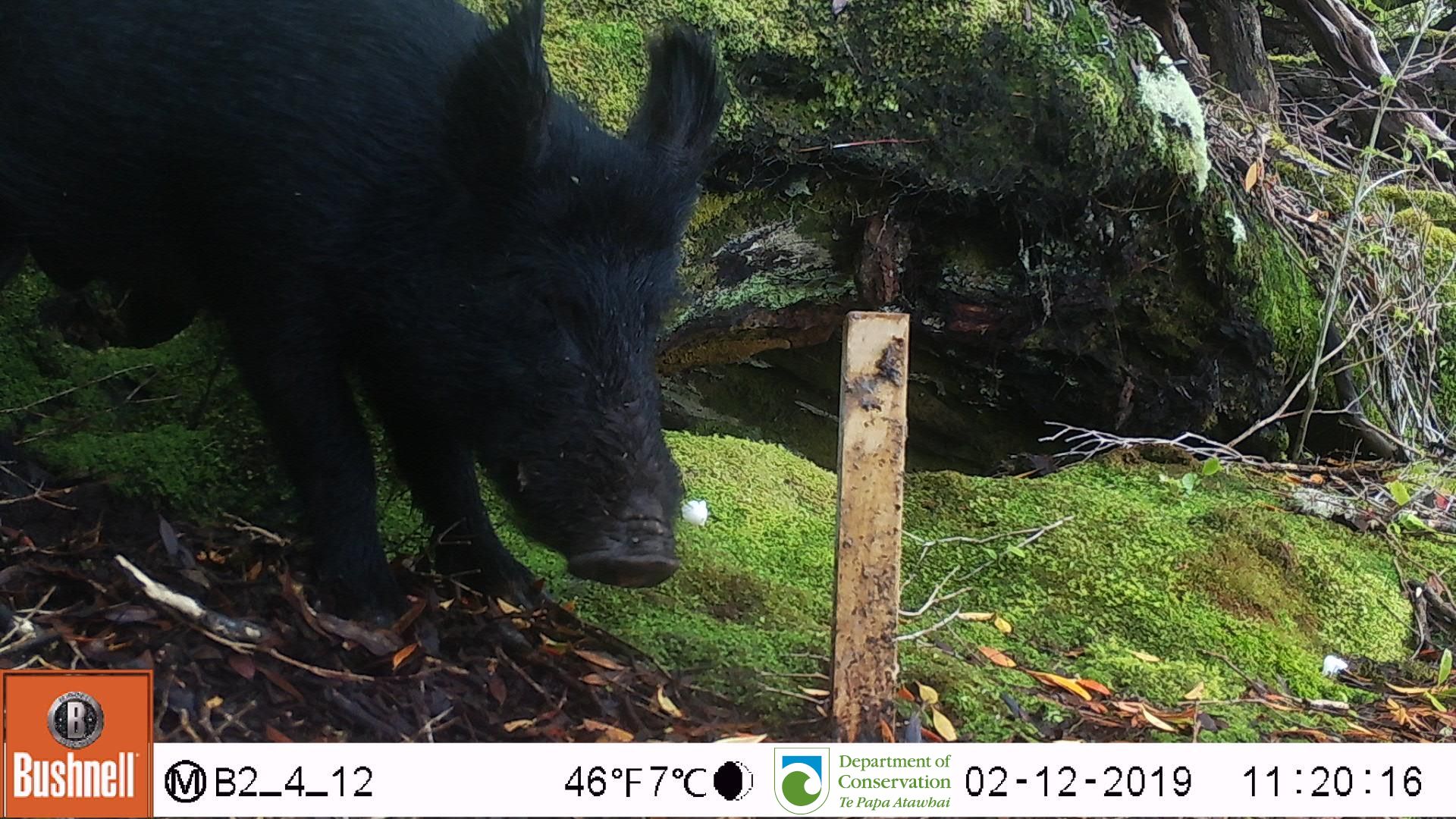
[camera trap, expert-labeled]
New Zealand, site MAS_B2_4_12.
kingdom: Animalia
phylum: Chordata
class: Mammalia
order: Artiodactyla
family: Suidae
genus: Sus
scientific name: Sus scrofa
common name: pig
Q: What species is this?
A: Pig (Sus scrofa).